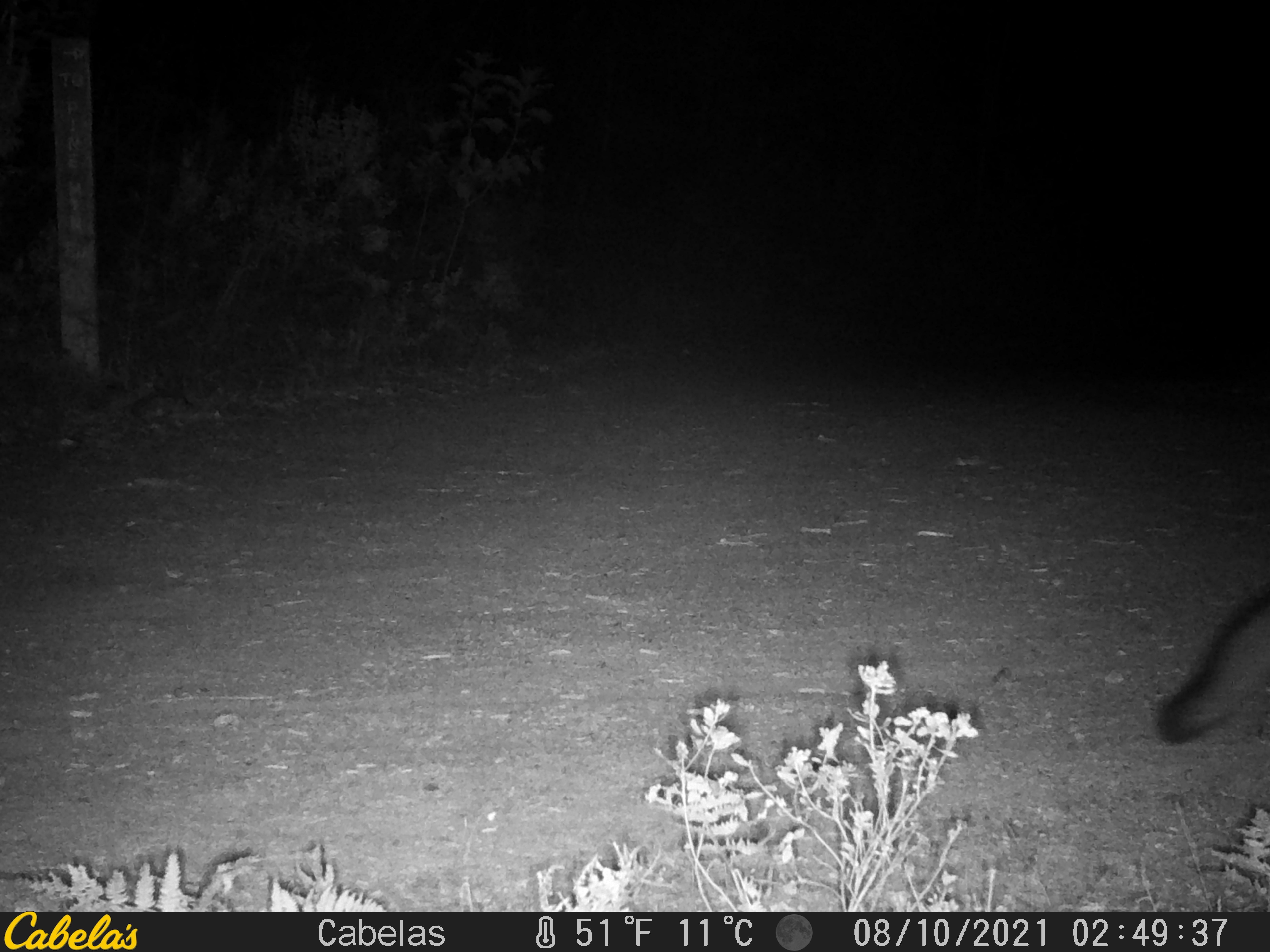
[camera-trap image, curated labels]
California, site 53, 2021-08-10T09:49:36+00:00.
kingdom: Animalia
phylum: Chordata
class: Mammalia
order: Carnivora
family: Canidae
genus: Urocyon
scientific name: Urocyon cinereoargenteus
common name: gray fox